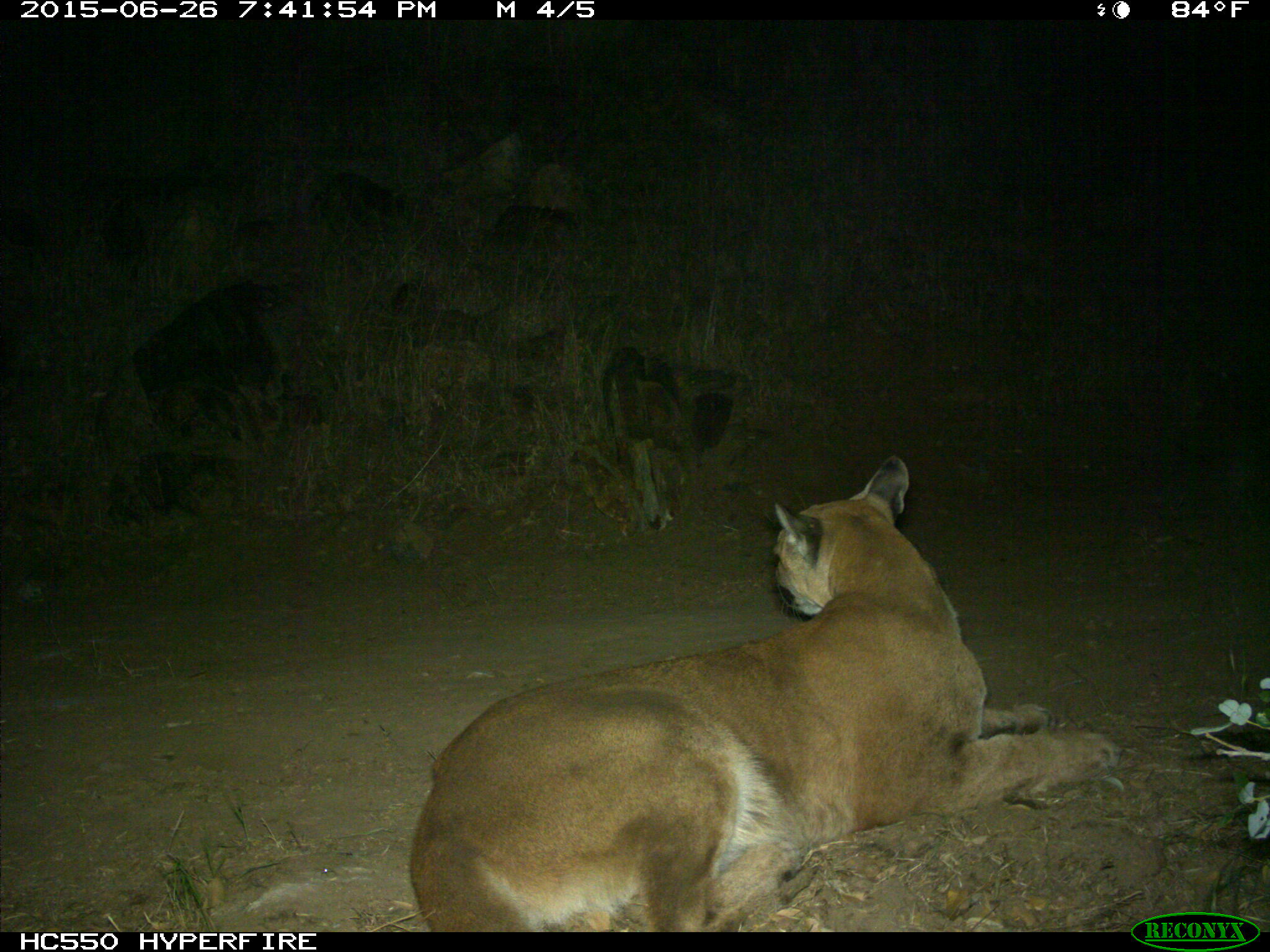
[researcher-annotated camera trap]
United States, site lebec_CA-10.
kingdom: Animalia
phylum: Chordata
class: Mammalia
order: Carnivora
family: Felidae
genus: Puma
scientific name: Puma concolor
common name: mountain lion